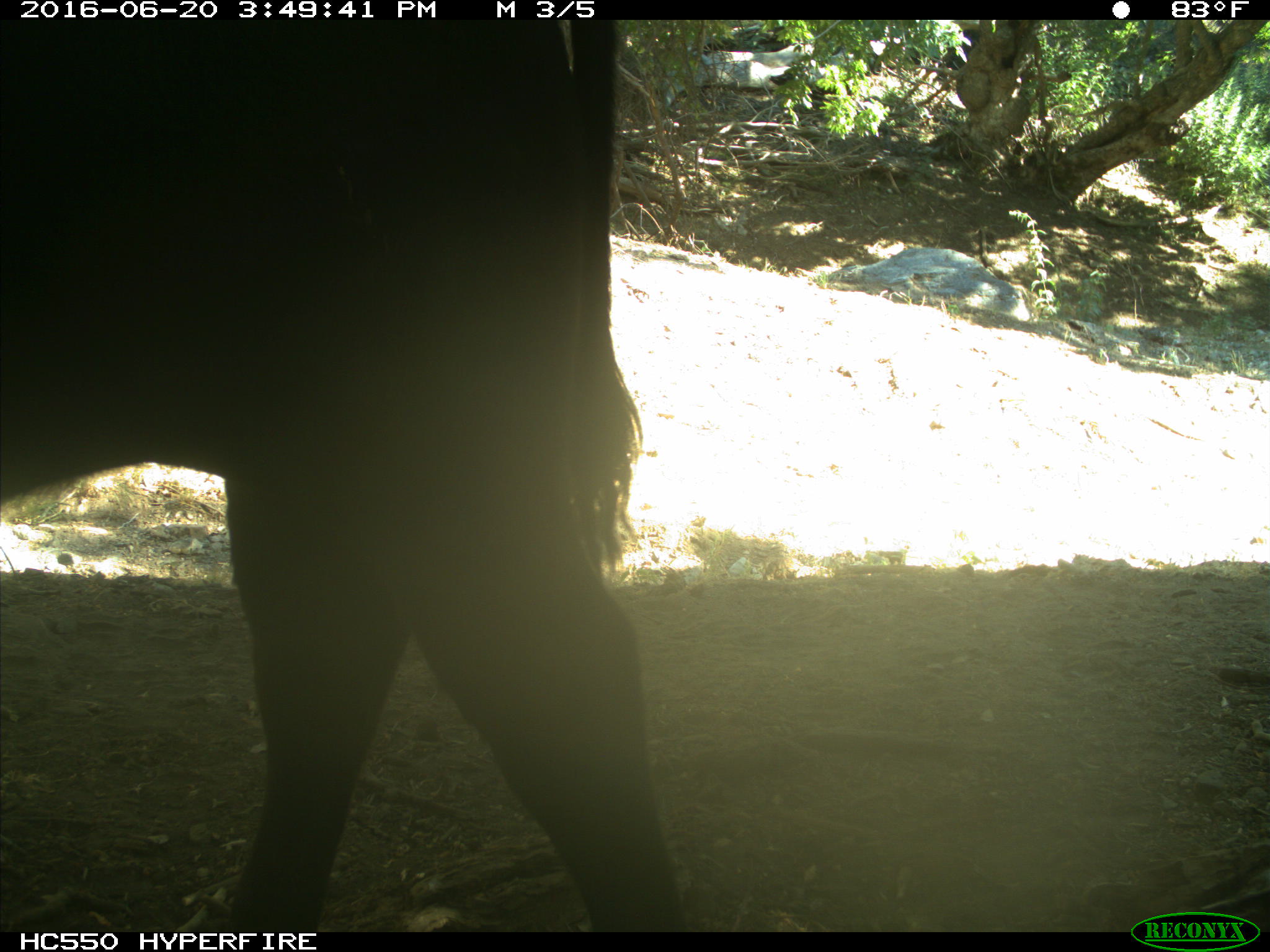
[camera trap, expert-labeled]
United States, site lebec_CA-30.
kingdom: Animalia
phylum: Chordata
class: Mammalia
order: Artiodactyla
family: Bovidae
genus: Bos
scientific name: Bos taurus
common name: domestic cow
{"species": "Bos taurus (domestic cow)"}